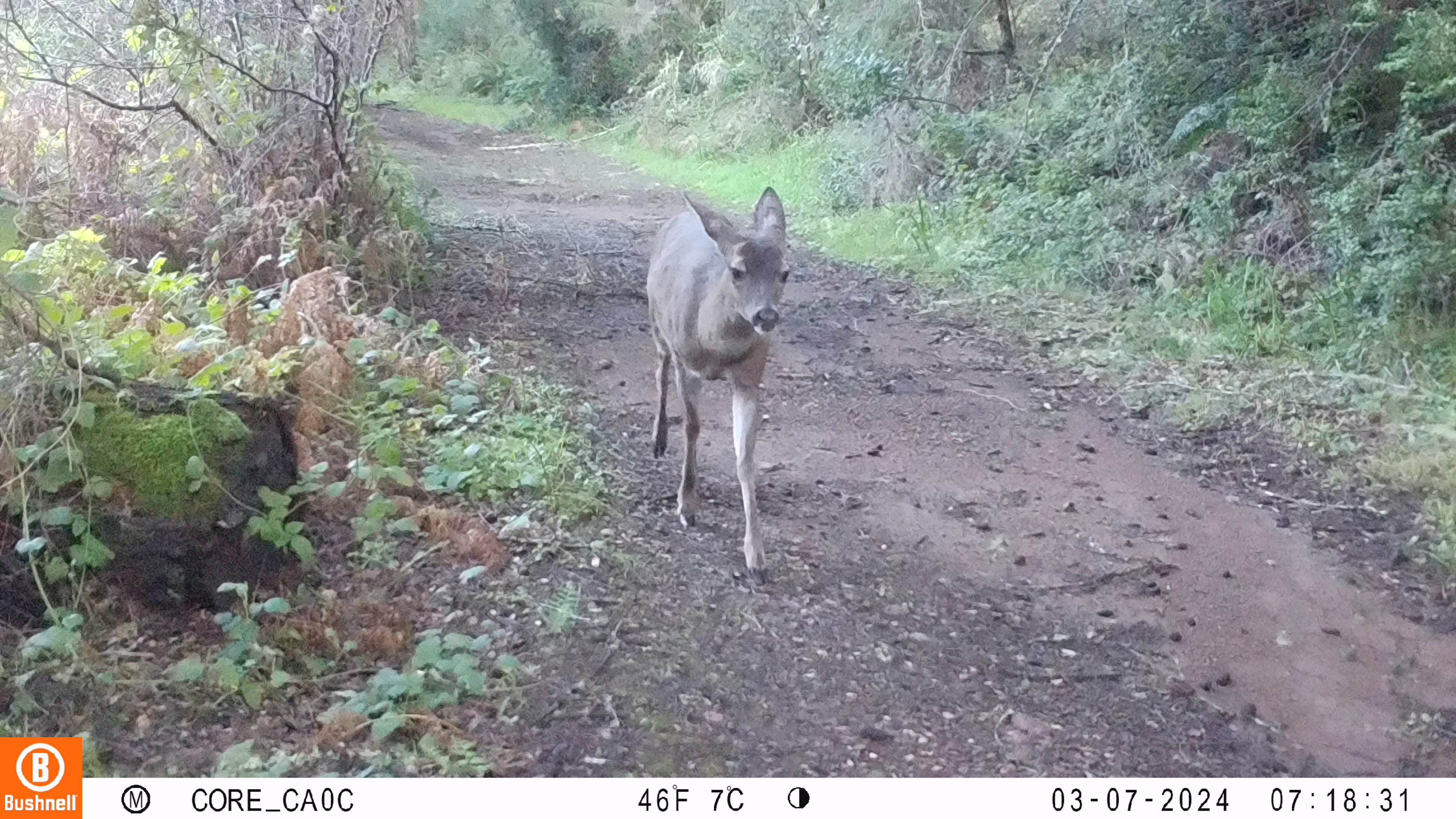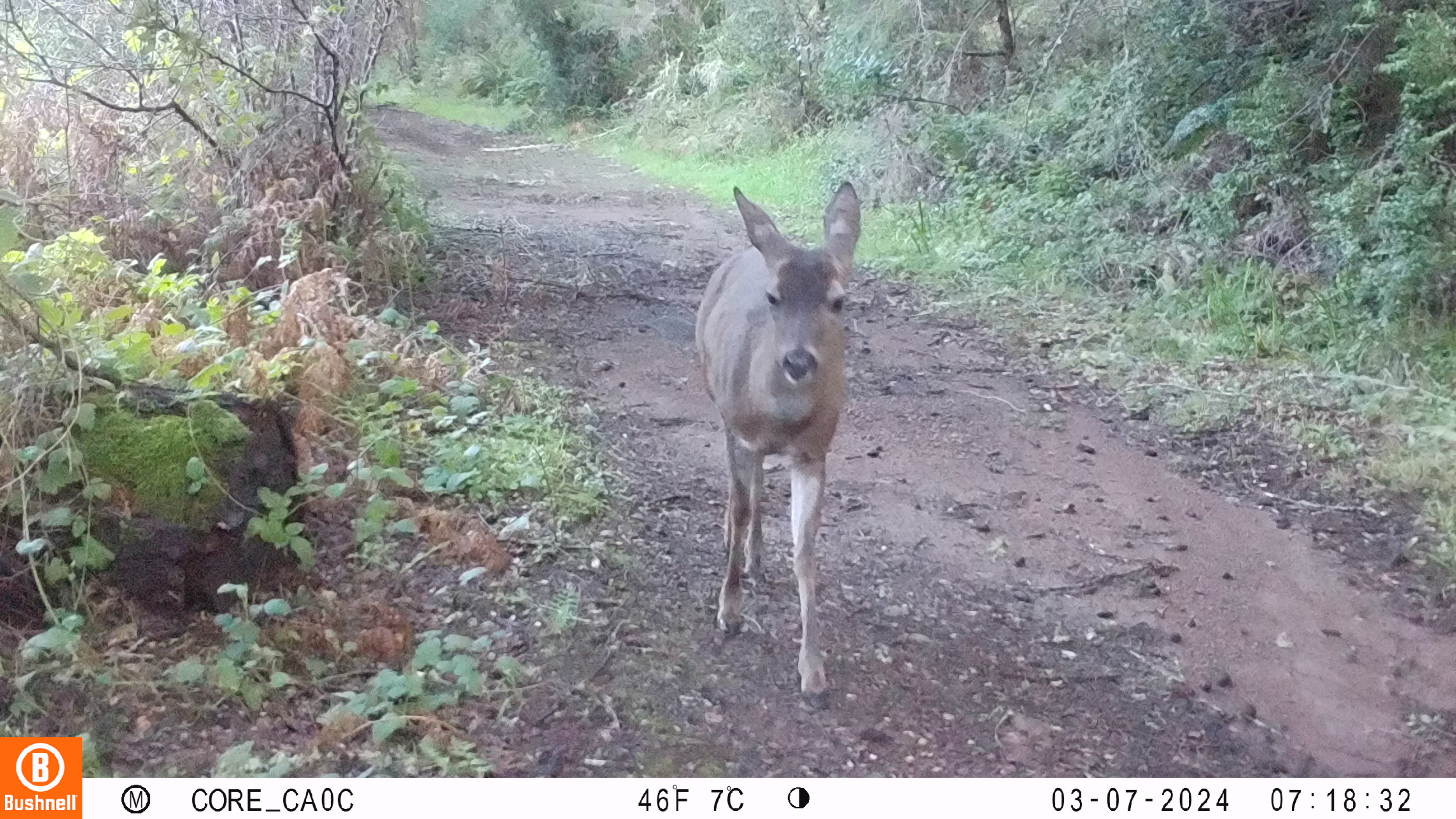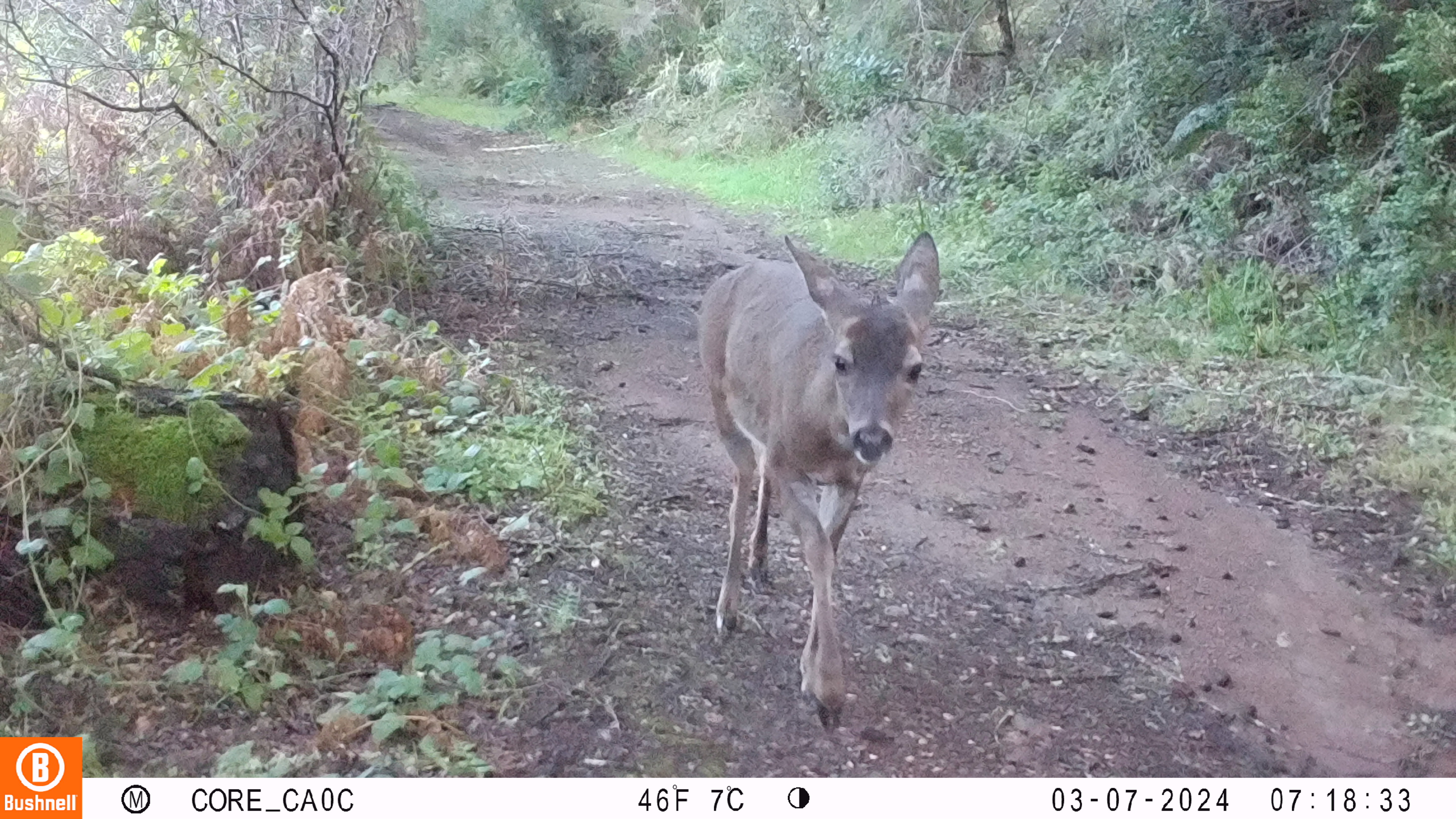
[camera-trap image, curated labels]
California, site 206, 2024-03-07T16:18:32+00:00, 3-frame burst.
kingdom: Animalia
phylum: Chordata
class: Mammalia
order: Artiodactyla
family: Cervidae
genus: Odocoileus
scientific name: Odocoileus hemionus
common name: mule deer